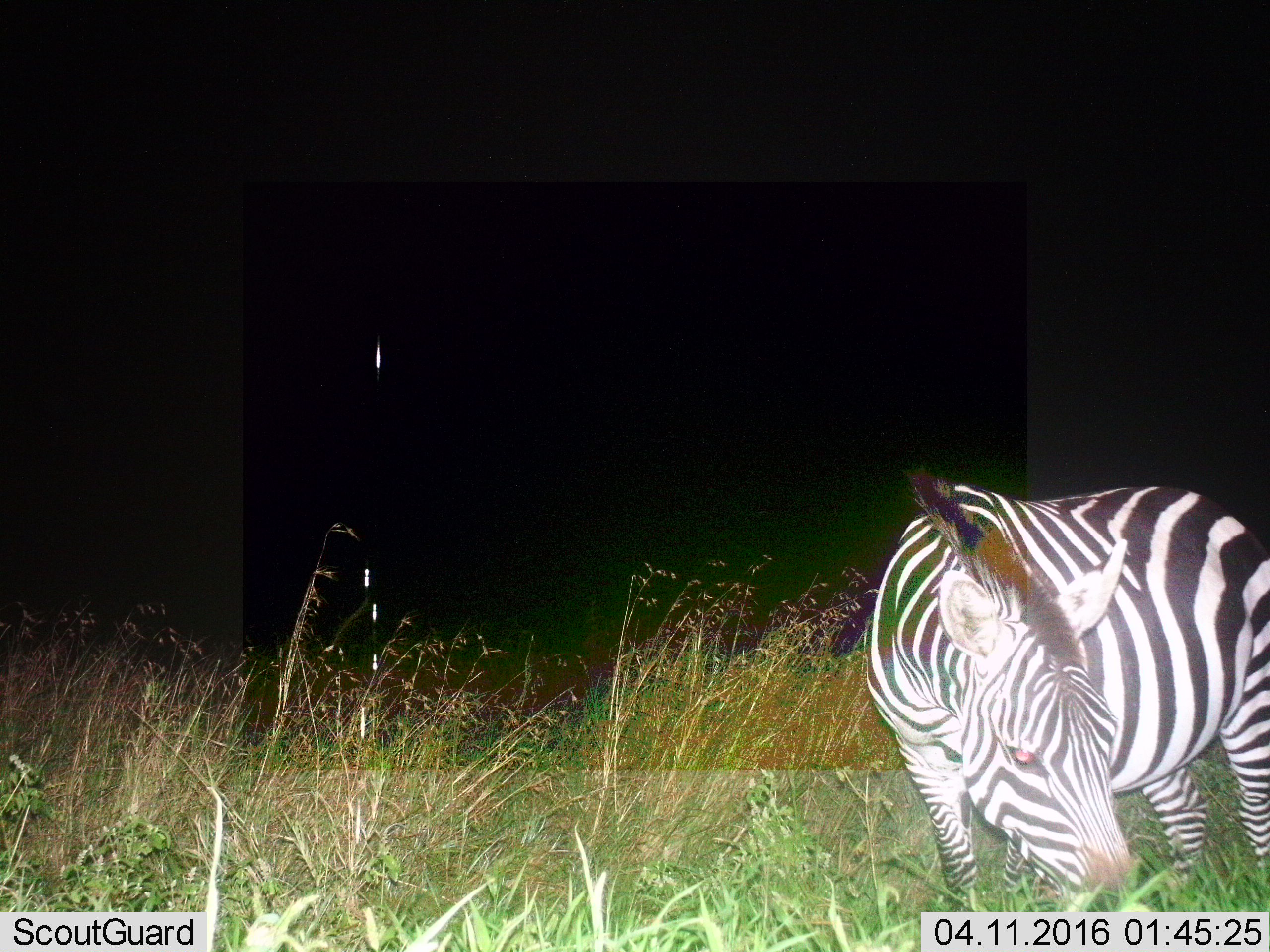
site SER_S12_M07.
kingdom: Animalia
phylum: Chordata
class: Mammalia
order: Perissodactyla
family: Equidae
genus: Equus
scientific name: Equus quagga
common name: plains zebra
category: zebraplains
Zebraplains (plains zebra) (Equus quagga), count 1. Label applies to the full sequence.